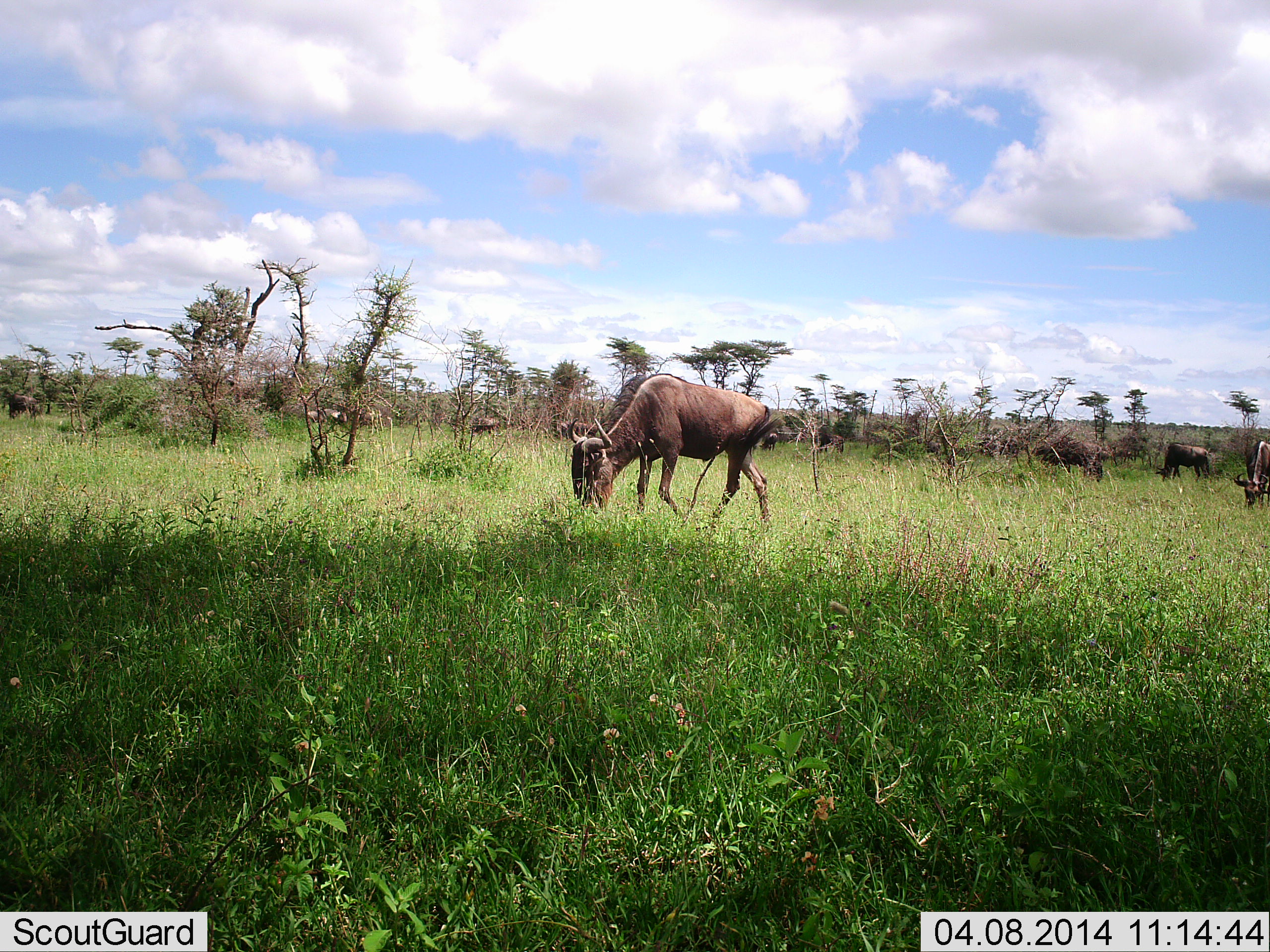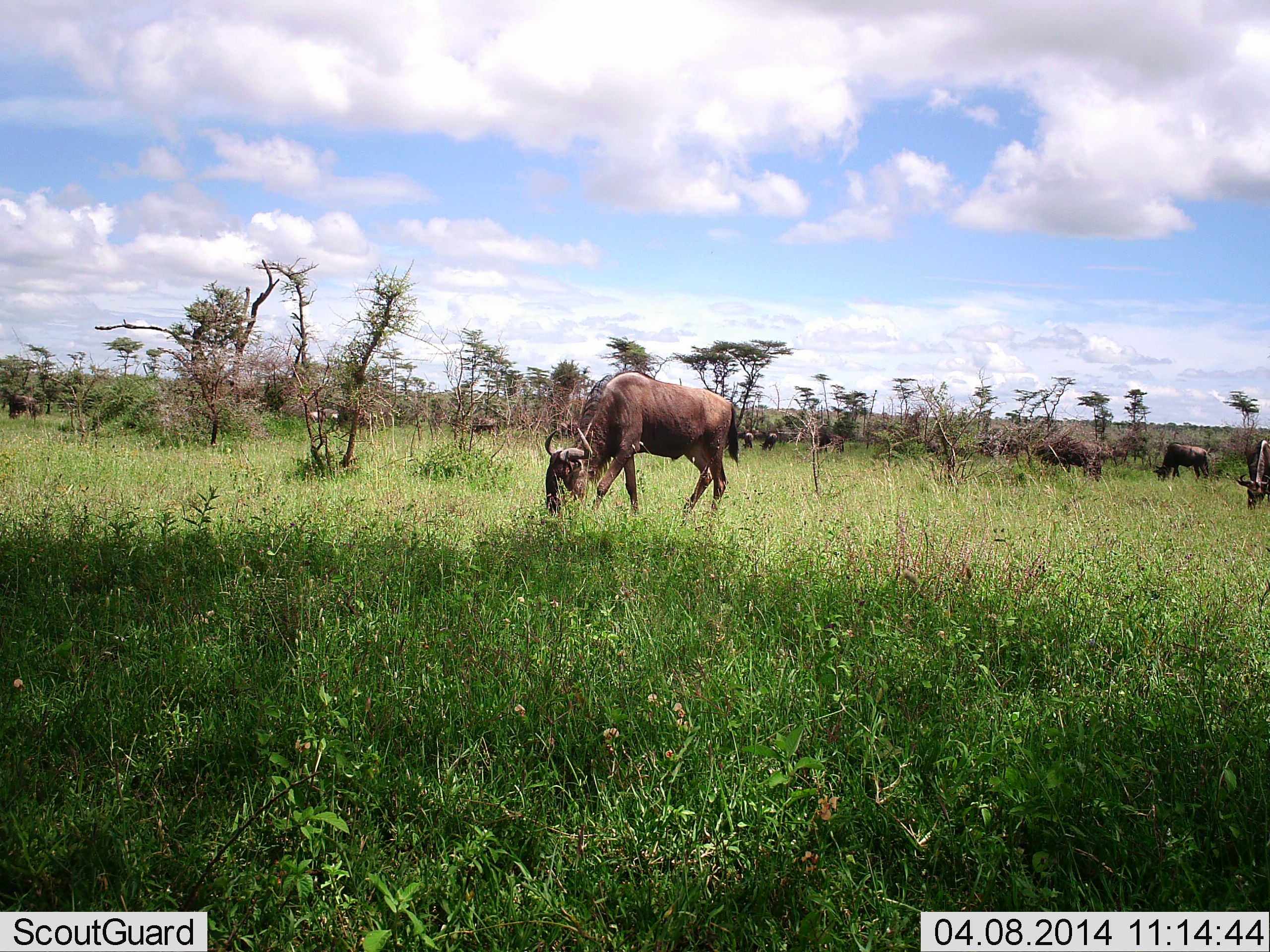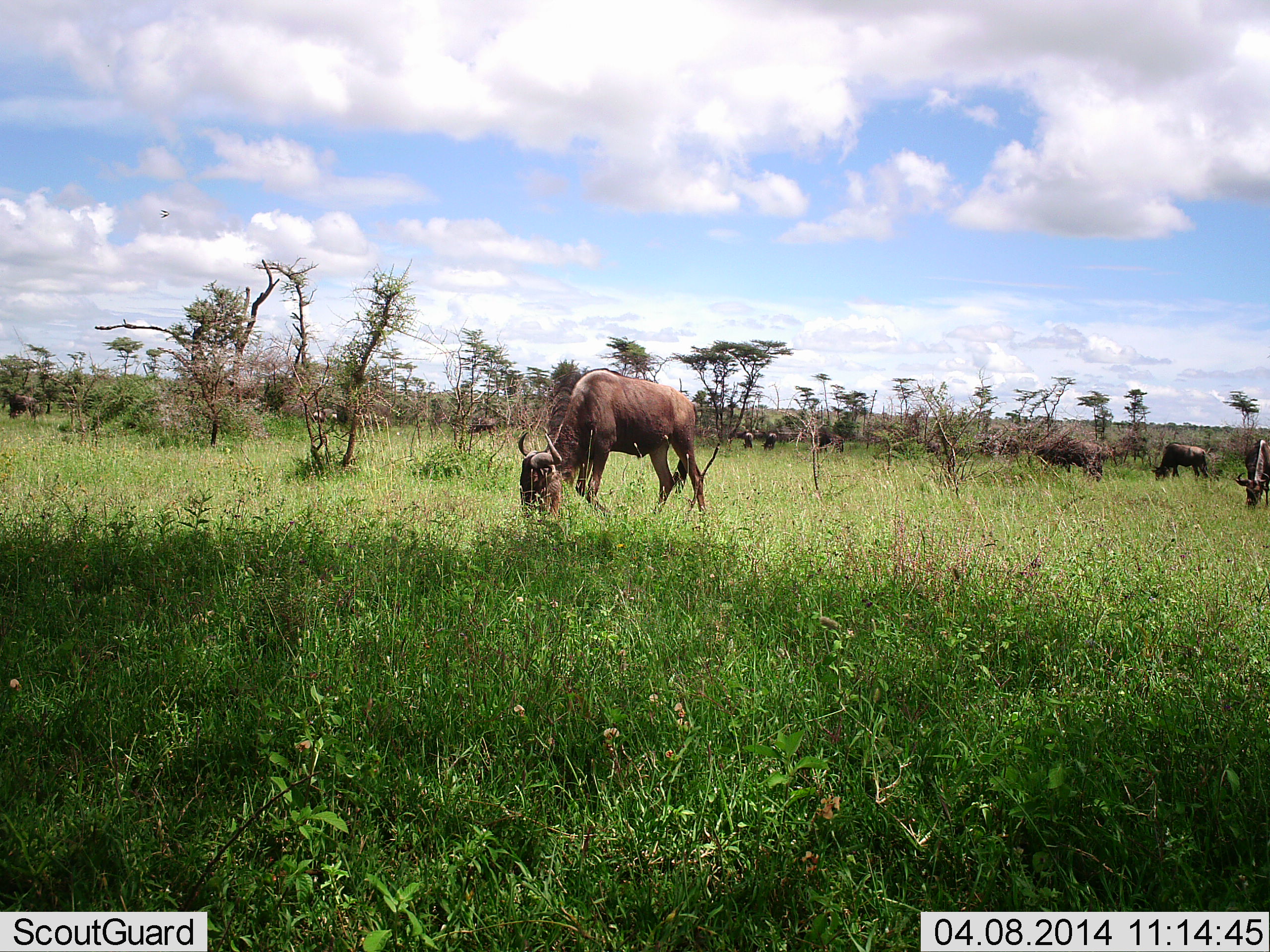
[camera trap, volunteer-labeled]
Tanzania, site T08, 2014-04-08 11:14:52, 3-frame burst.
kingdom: Animalia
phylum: Chordata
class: Mammalia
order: Artiodactyla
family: Bovidae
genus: Connochaetes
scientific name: Connochaetes taurinus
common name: blue wildebeest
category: wildebeest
Wildebeest (blue wildebeest) (Connochaetes taurinus), count 5. Behavior (volunteer vote fractions): standing 25%, resting 3%, moving 23%, interacting 2%. Young present (vote fraction): 0%. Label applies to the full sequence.